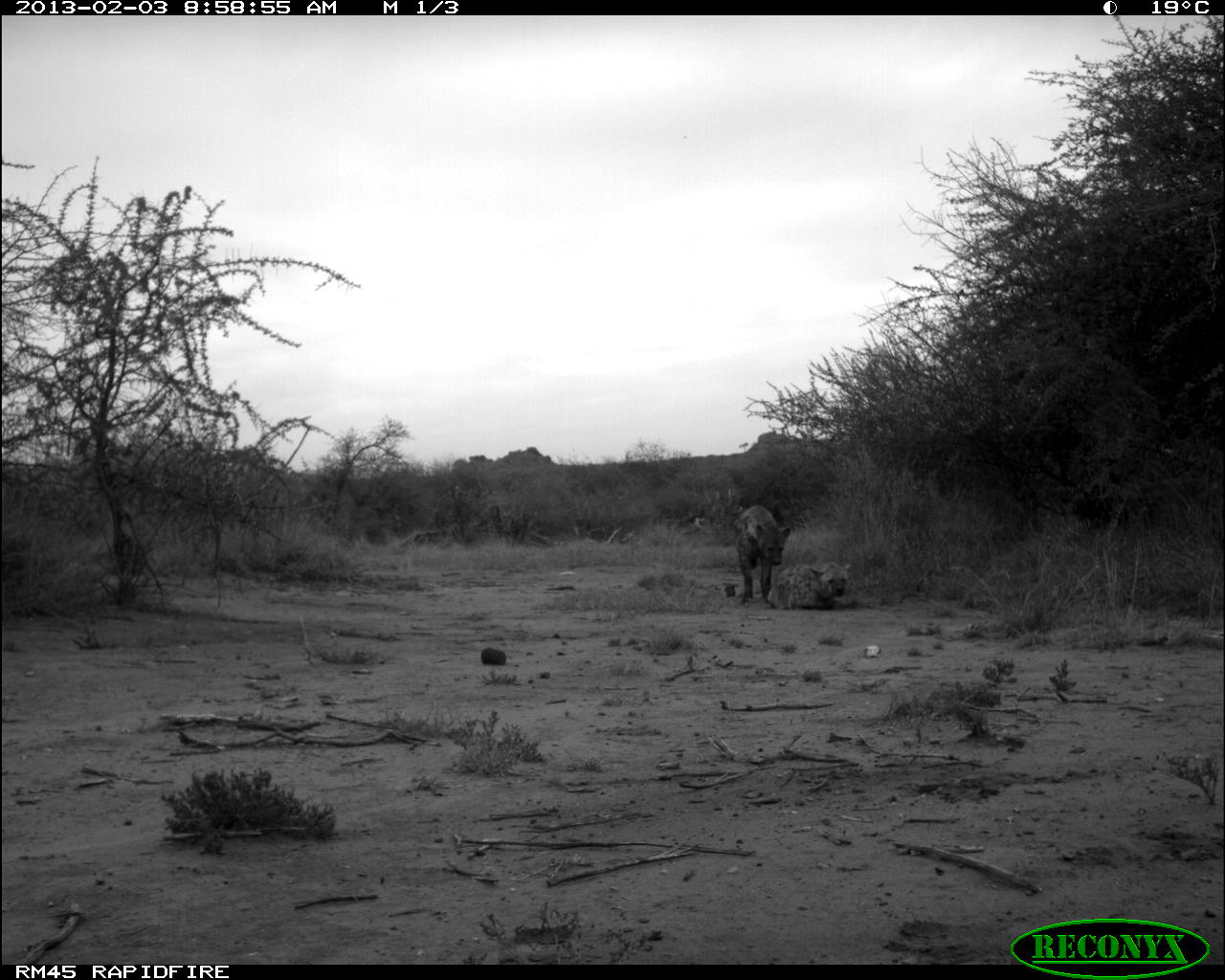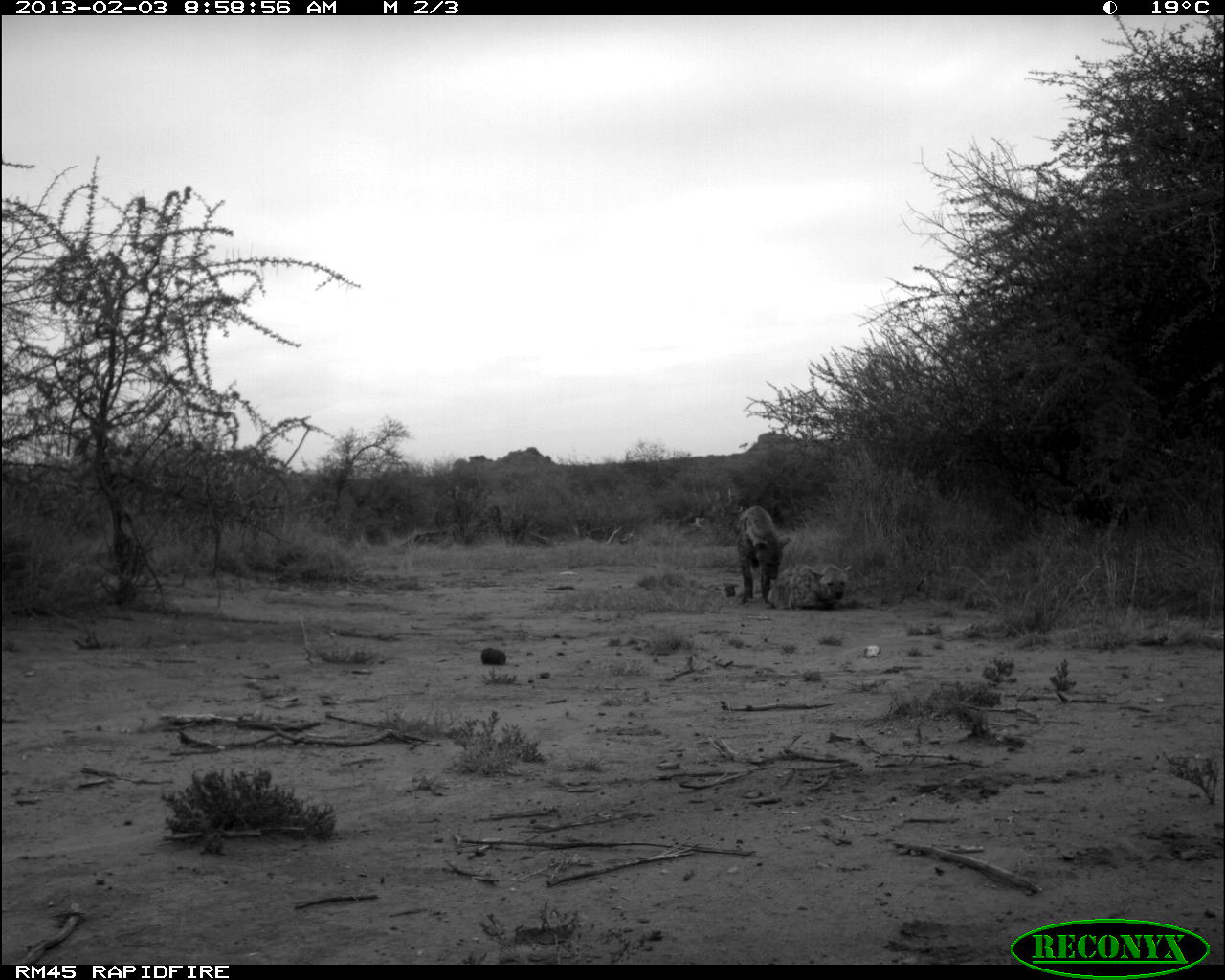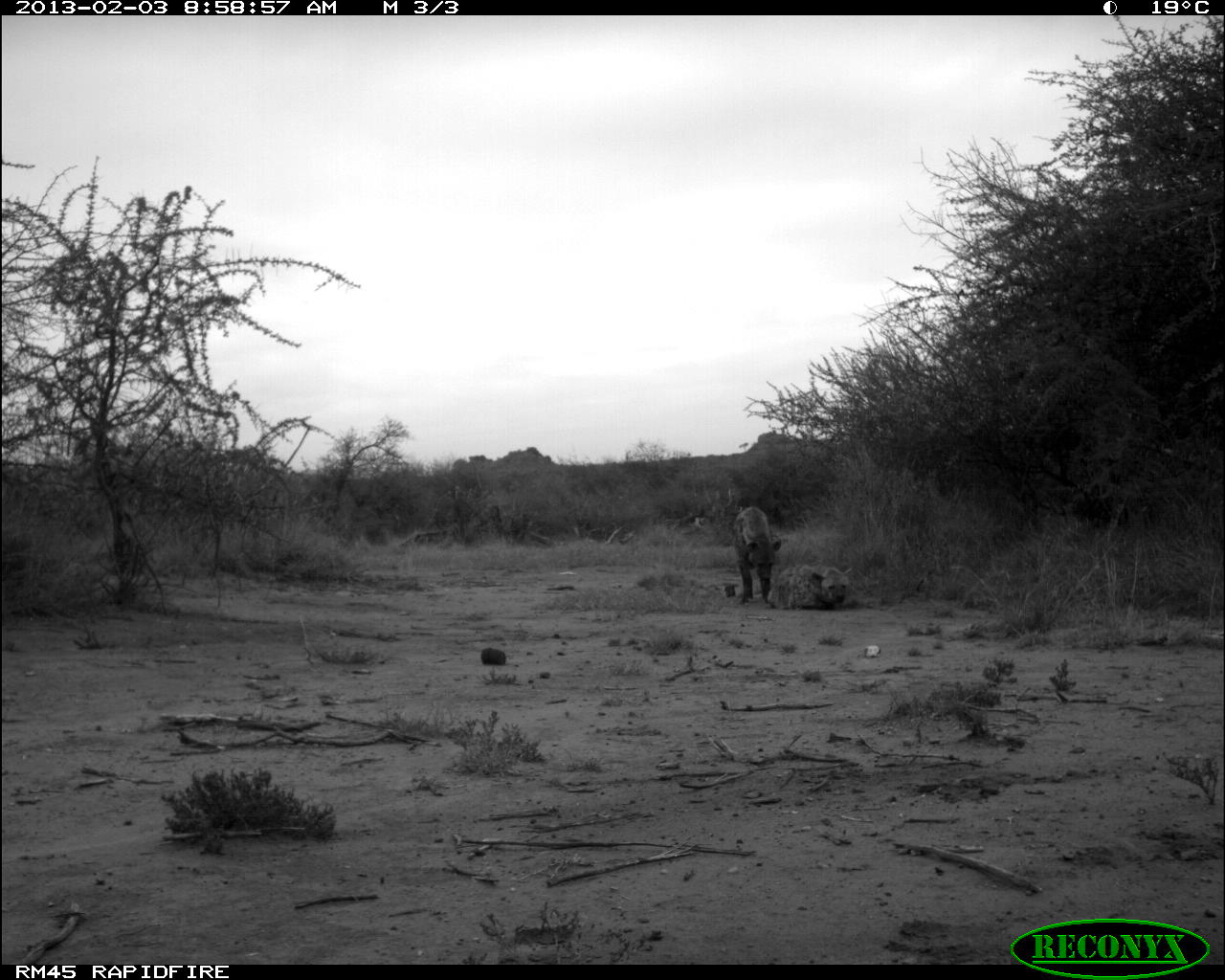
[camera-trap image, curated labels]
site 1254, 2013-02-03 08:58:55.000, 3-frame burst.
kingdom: Animalia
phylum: Chordata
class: Mammalia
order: Carnivora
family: Hyaenidae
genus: Crocuta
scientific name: Crocuta crocuta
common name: spotted hyena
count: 2